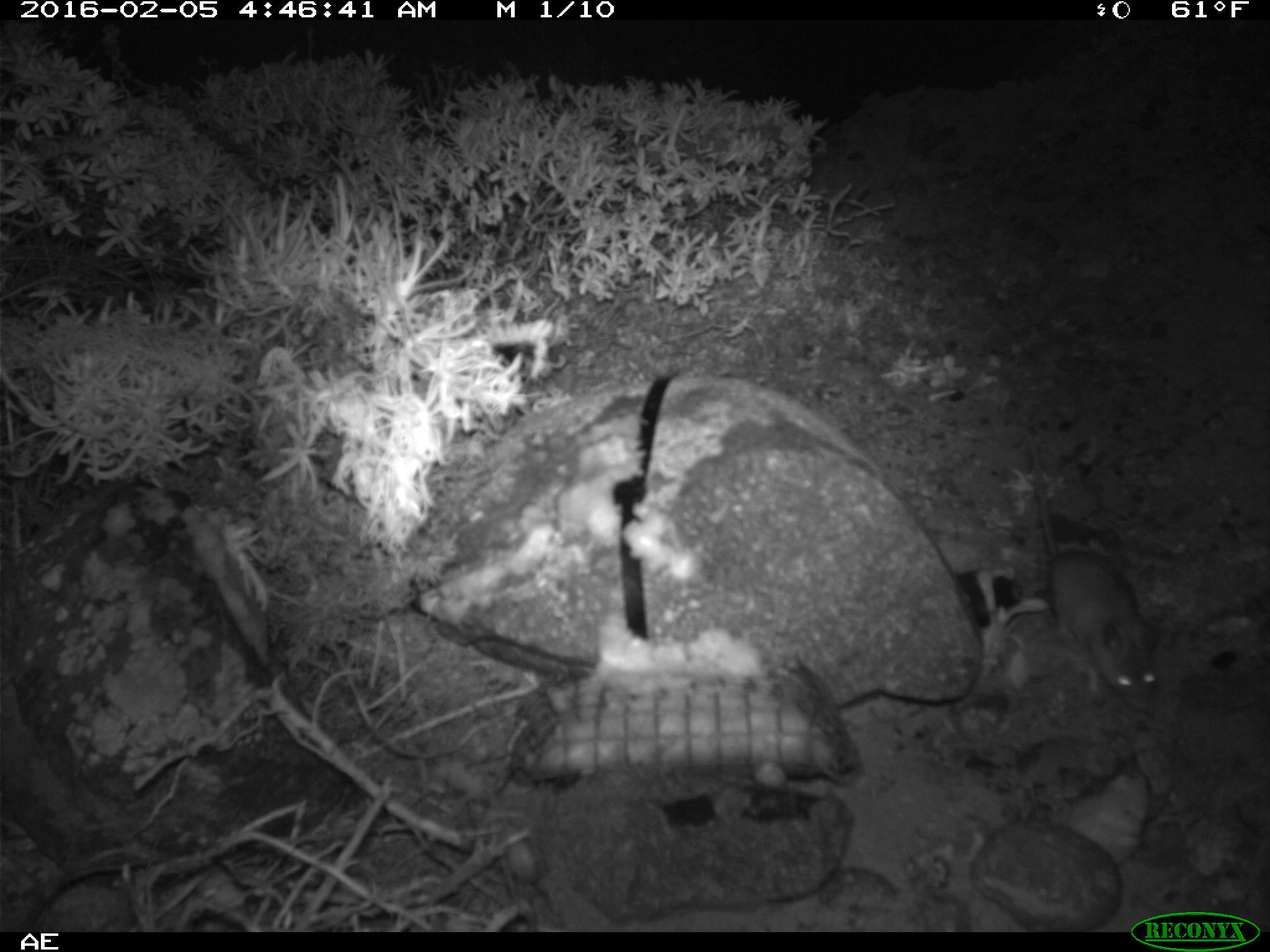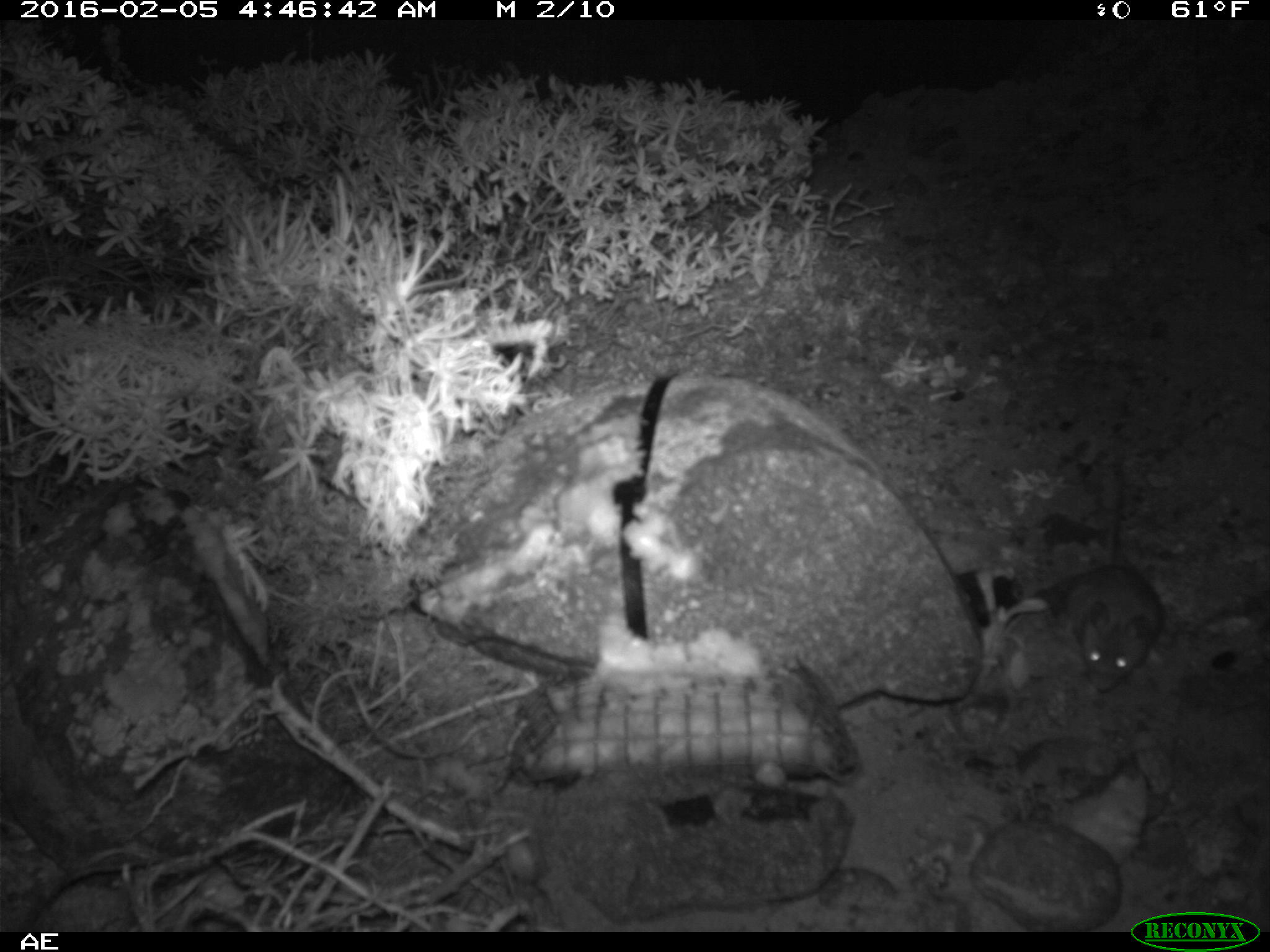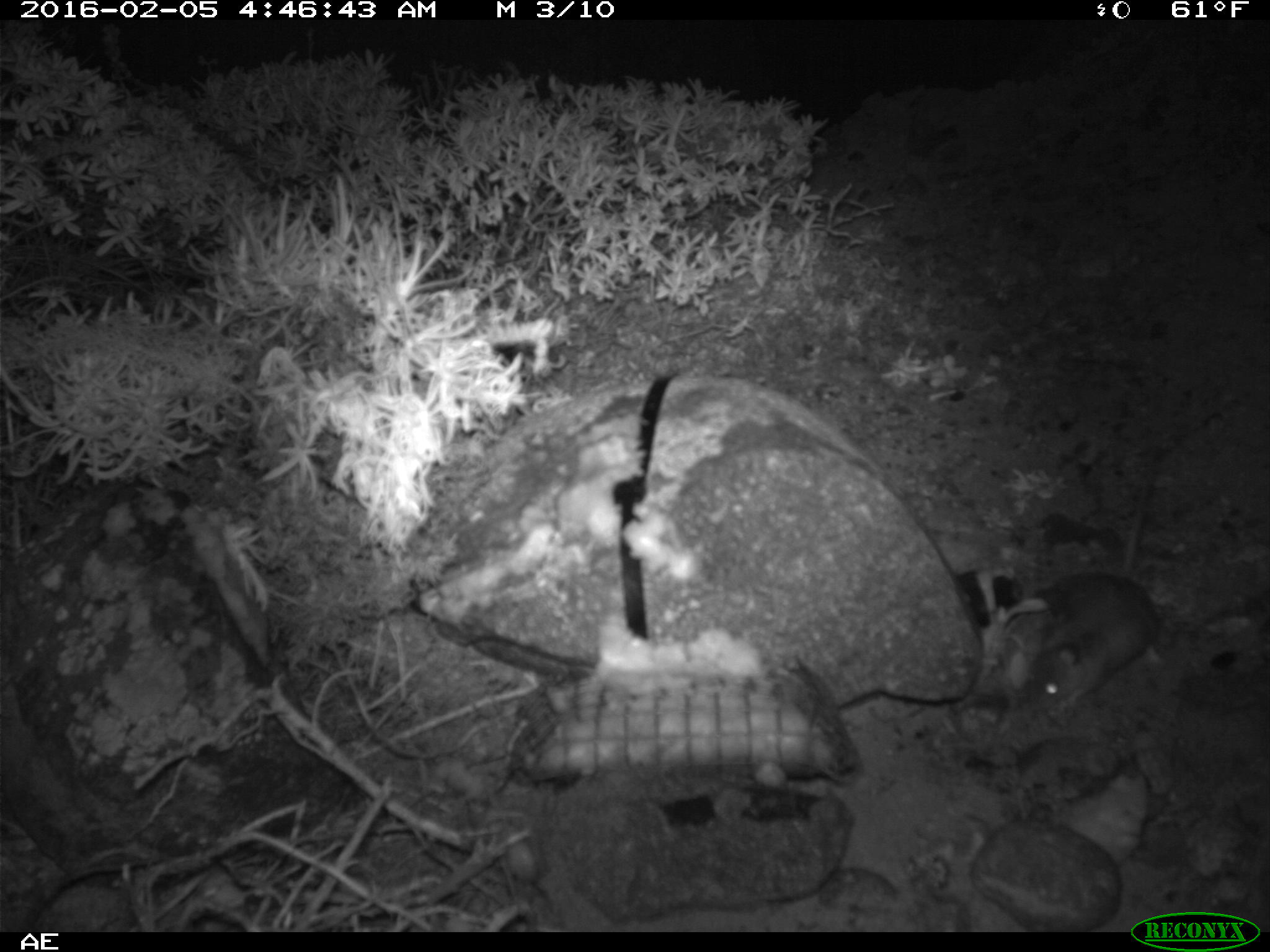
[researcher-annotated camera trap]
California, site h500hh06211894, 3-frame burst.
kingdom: Animalia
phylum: Chordata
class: Mammalia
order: Rodentia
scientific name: Rodentia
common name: rodent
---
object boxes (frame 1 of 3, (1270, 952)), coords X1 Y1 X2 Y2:
rodent: 1023 433 1160 710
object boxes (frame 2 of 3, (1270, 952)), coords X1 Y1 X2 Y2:
rodent: 1067 437 1160 692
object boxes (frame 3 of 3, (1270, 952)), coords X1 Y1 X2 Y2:
rodent: 1027 439 1168 716